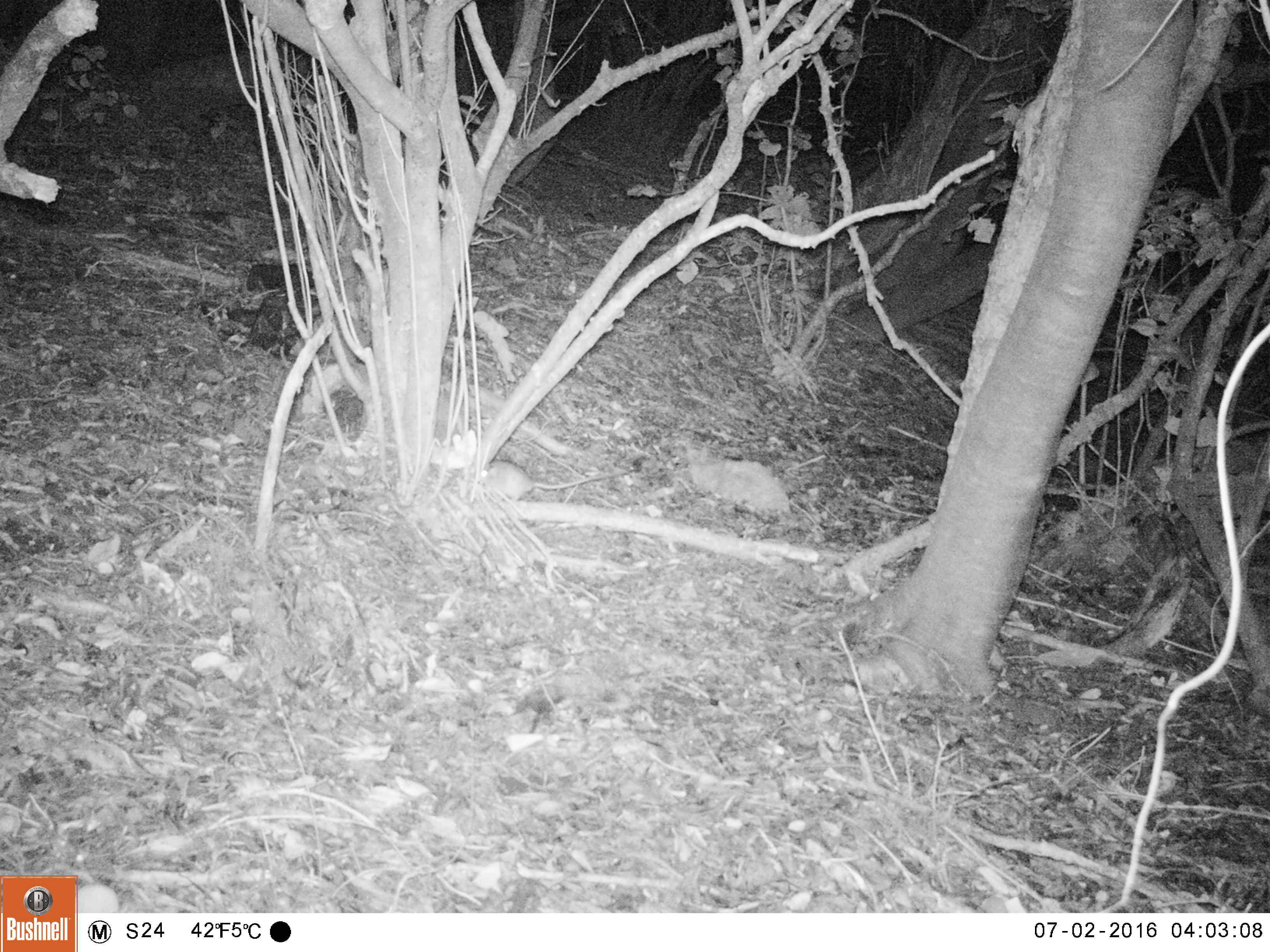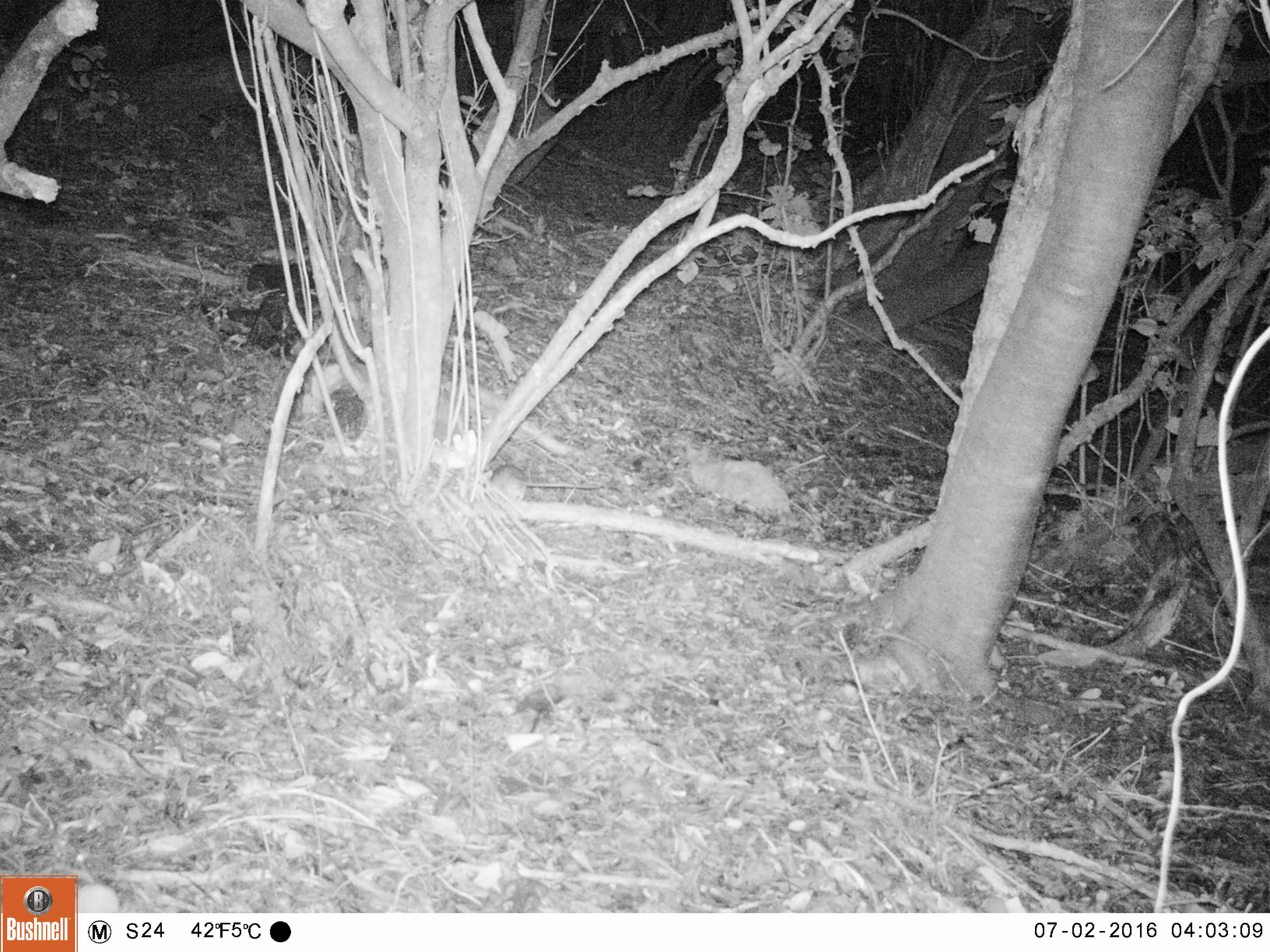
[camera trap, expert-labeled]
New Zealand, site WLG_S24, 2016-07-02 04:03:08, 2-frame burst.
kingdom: Animalia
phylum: Chordata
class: Mammalia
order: Rodentia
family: Muridae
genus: Rattus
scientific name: Rattus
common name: rat